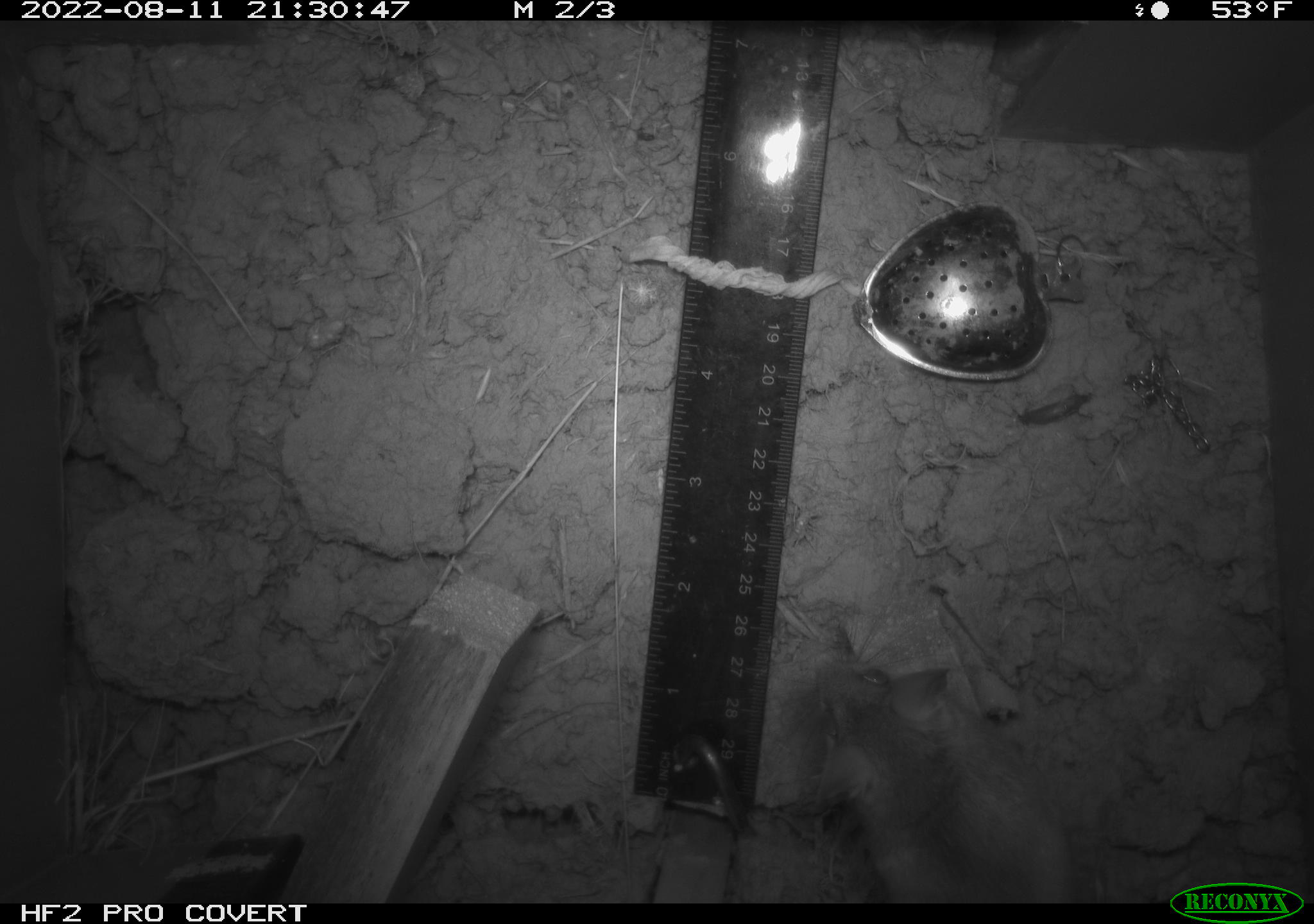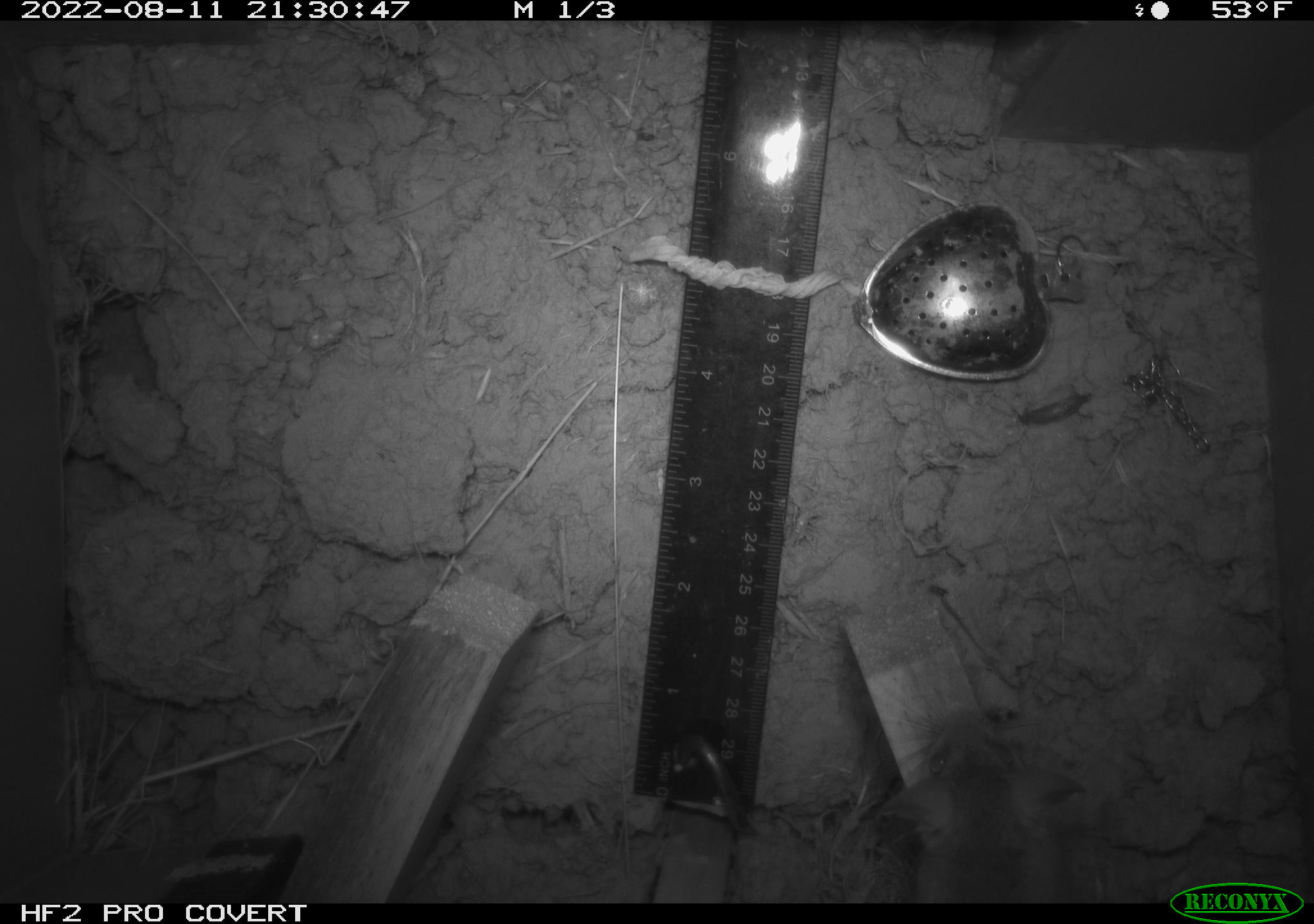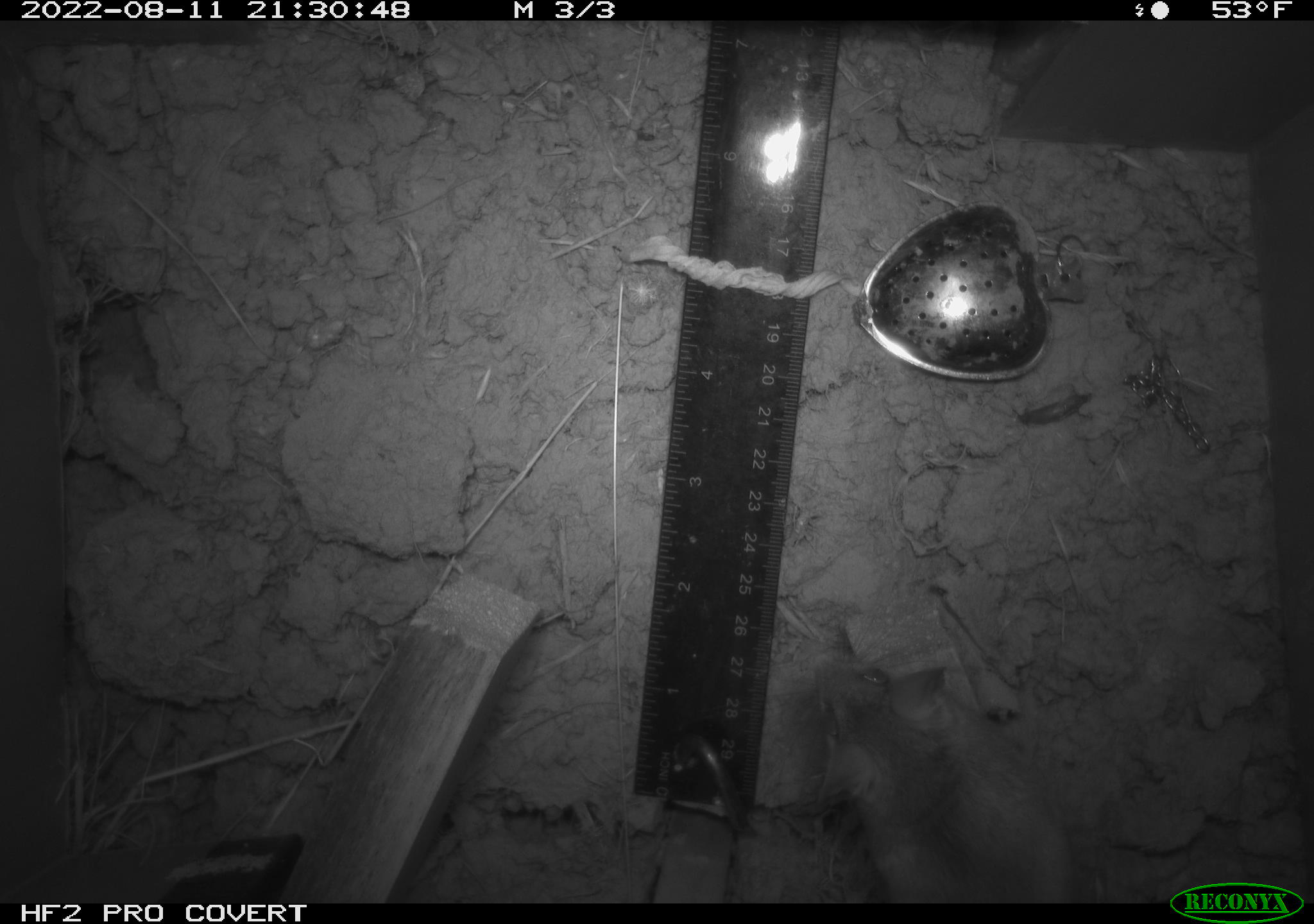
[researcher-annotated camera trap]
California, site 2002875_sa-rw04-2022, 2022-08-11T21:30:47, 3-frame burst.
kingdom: Animalia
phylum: Chordata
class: Mammalia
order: Rodentia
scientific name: Rodentia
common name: mouse species